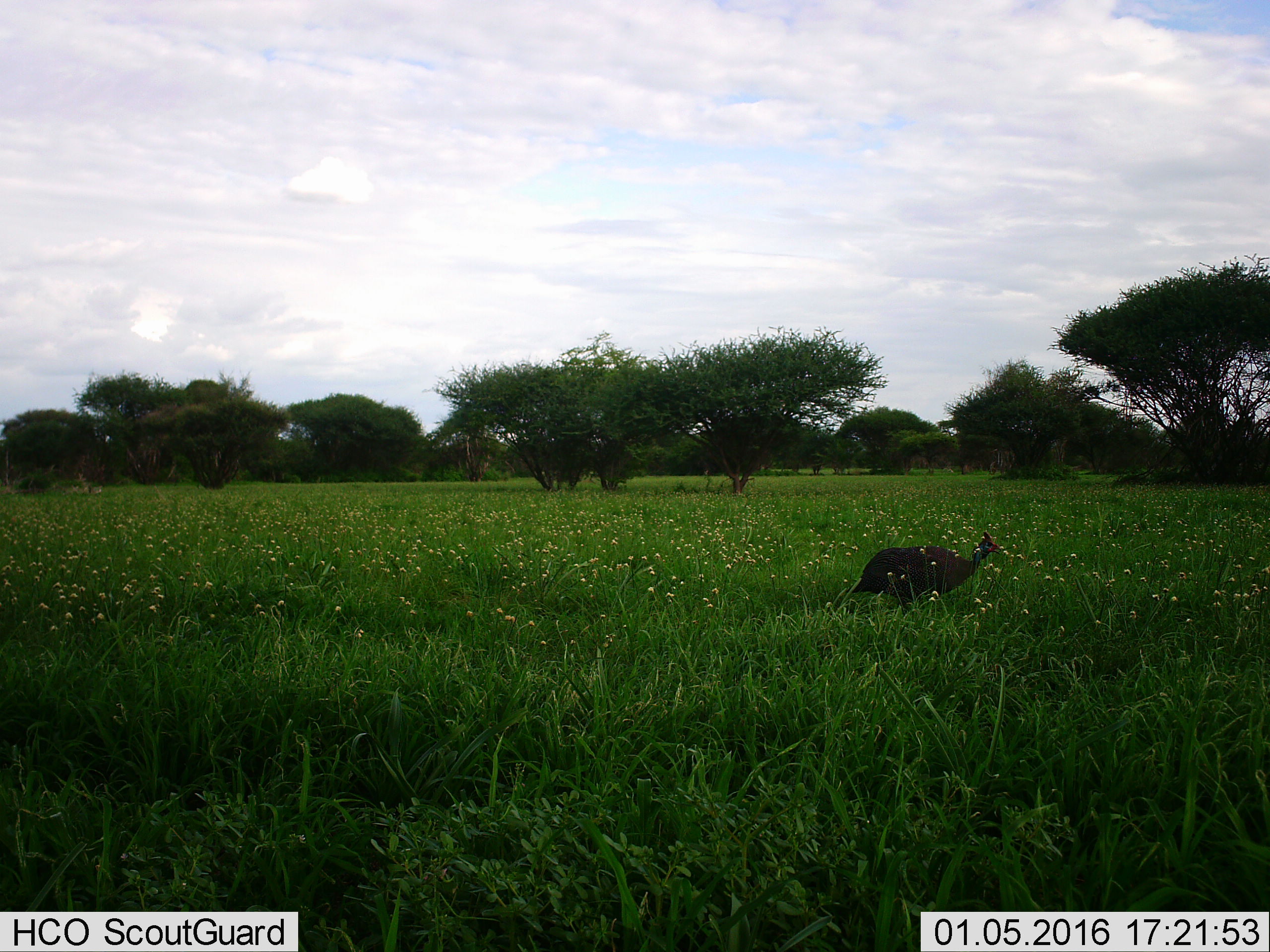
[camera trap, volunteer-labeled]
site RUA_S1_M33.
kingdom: Animalia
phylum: Chordata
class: Aves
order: Galliformes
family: Numididae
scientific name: Numididae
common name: guineafowl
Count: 1.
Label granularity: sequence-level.